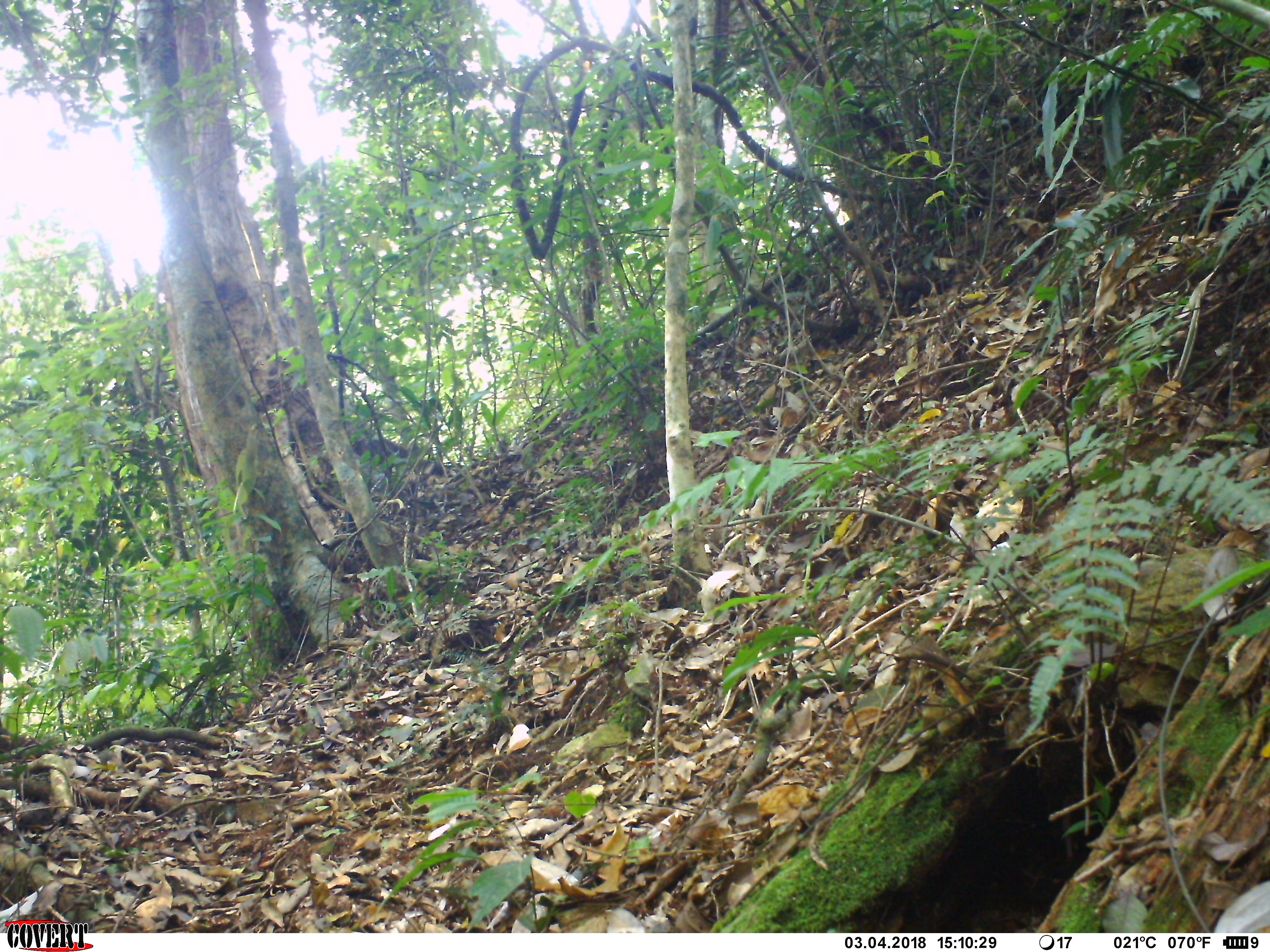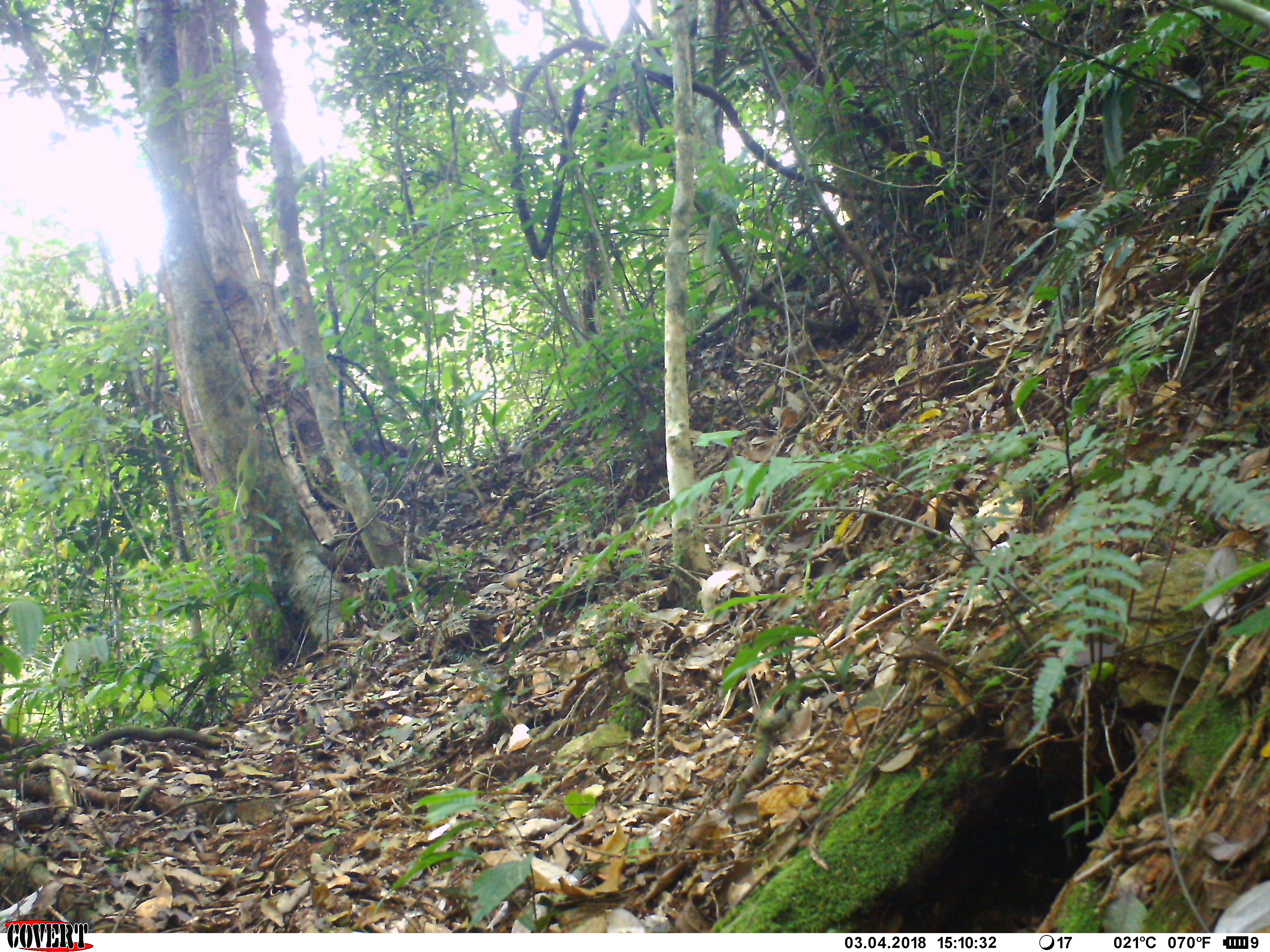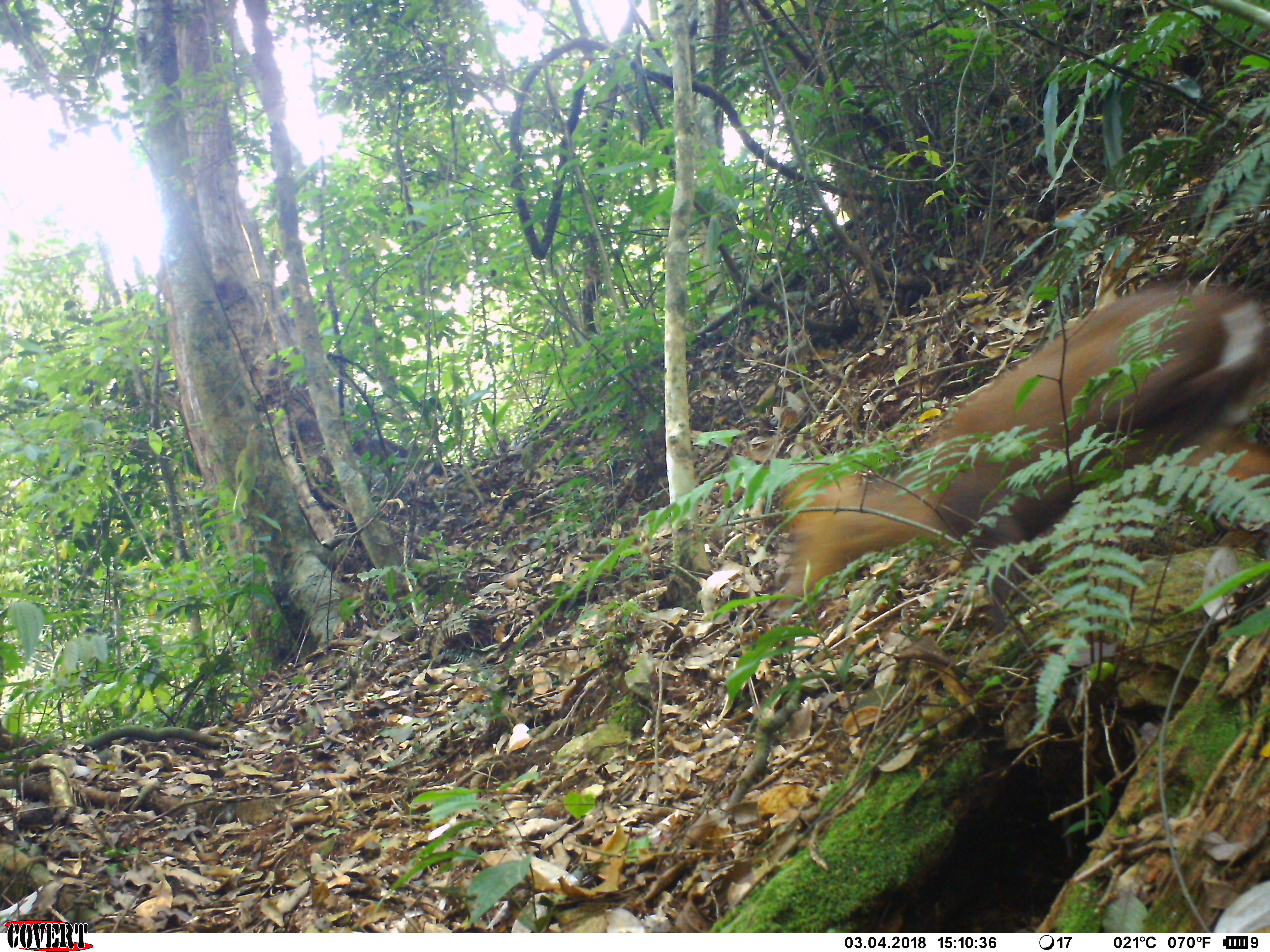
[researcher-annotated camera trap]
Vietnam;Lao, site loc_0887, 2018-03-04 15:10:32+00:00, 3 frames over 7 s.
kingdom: Animalia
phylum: Chordata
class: Mammalia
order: Artiodactyla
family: Cervidae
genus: Muntiacus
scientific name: Muntiacus rooseveltorum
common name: roosevelt's muntjac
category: roosevelts muntjac group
Roosevelts muntjac group (roosevelt's muntjac) (Muntiacus rooseveltorum). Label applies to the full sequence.